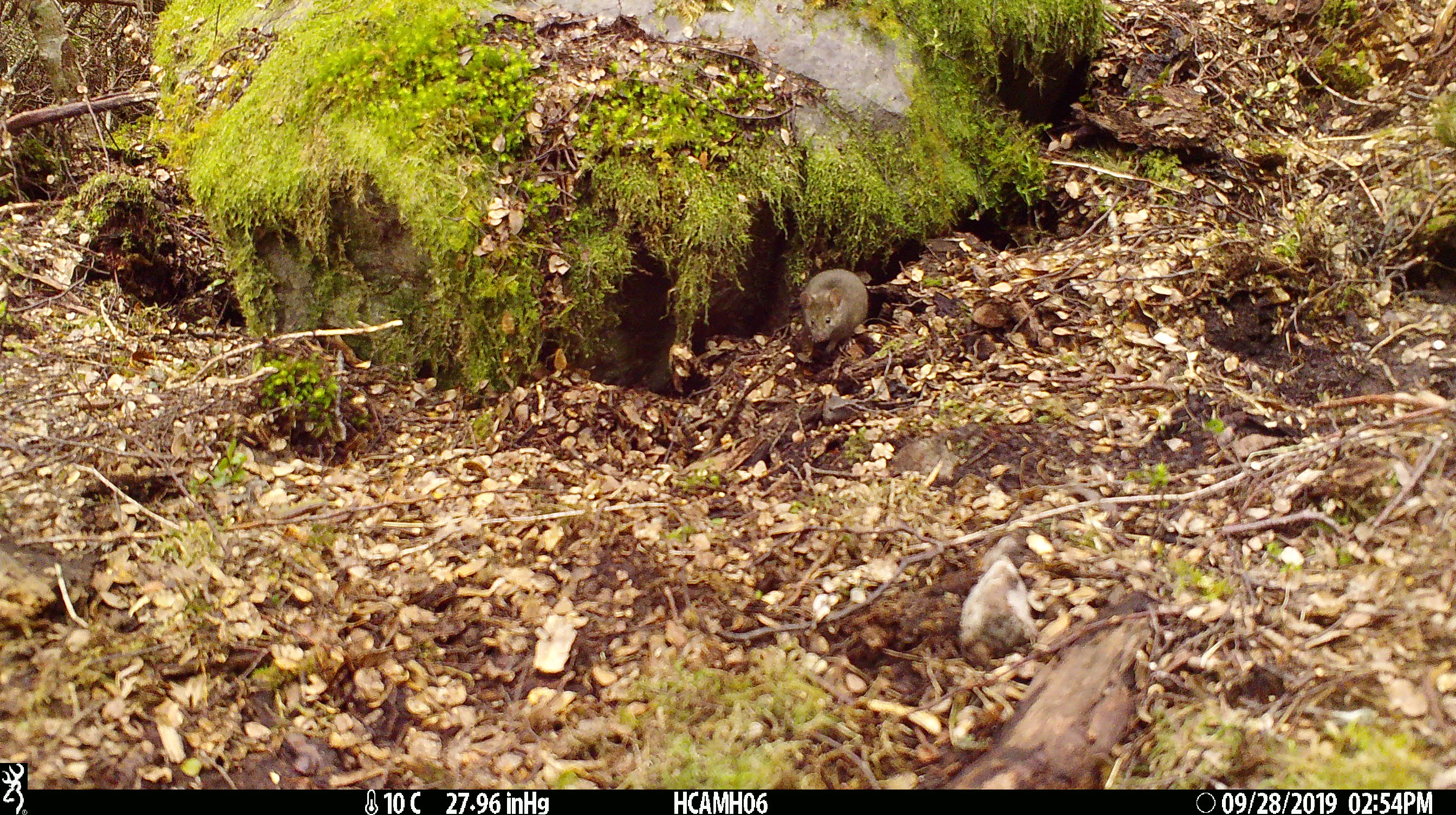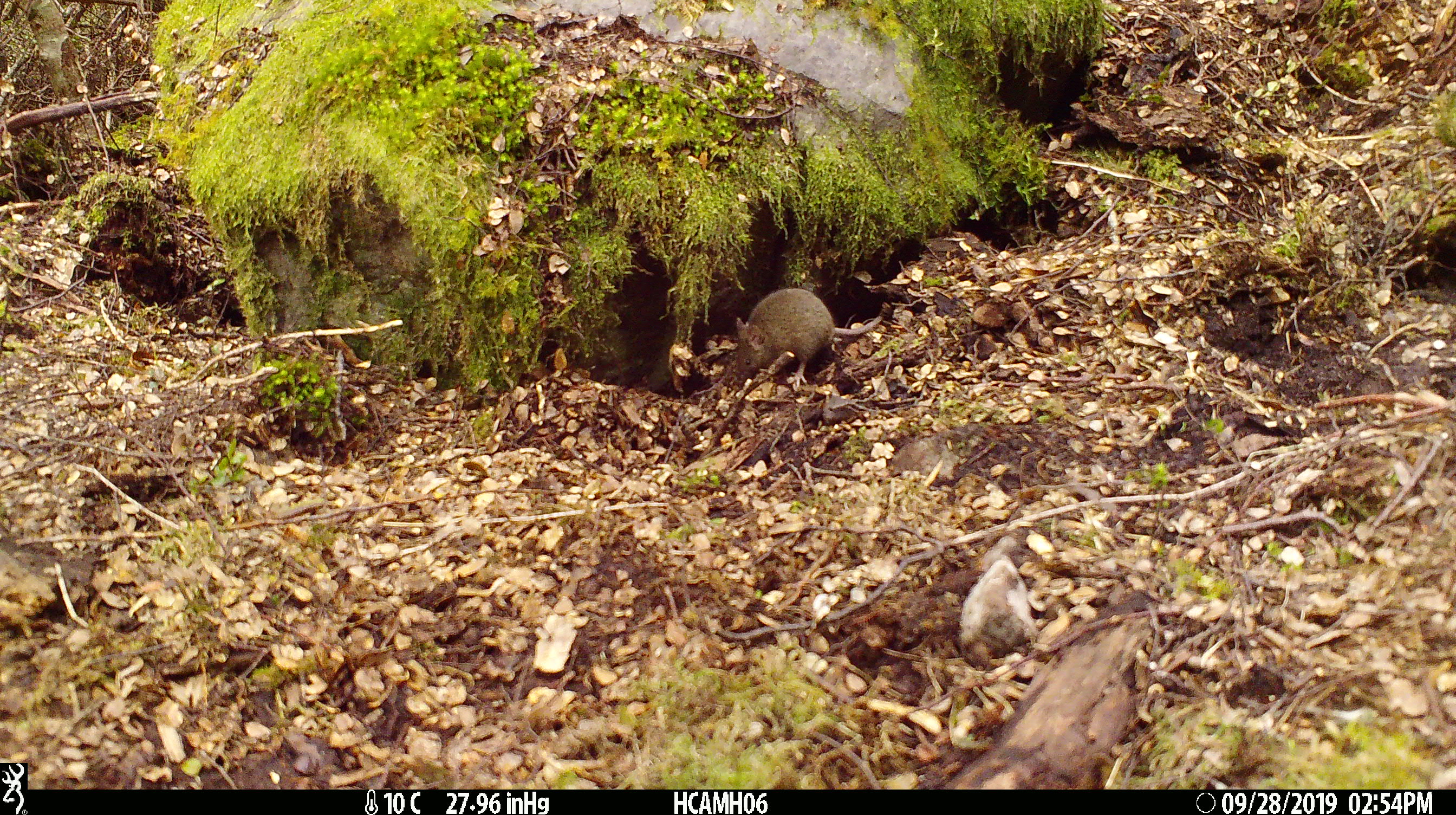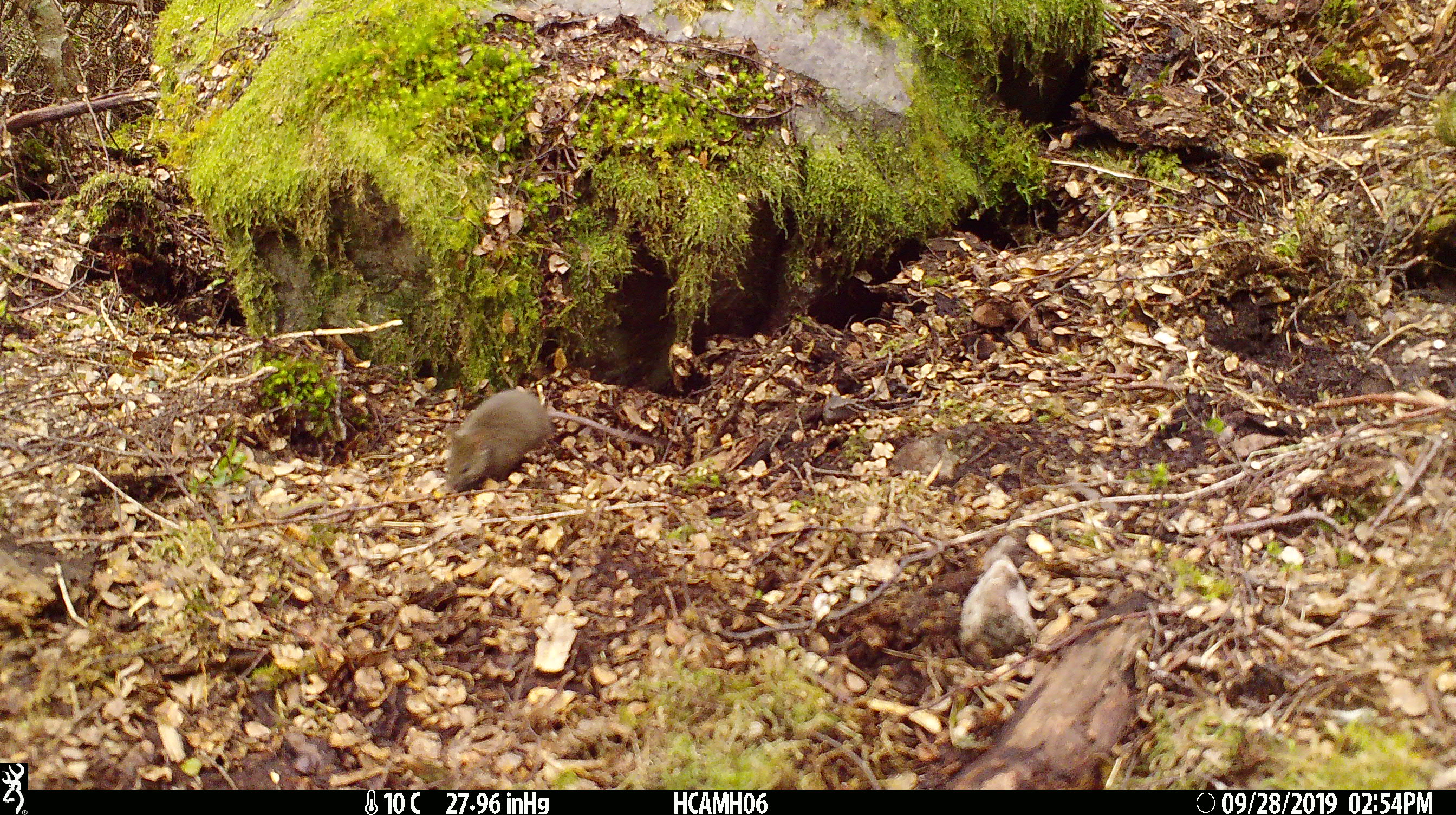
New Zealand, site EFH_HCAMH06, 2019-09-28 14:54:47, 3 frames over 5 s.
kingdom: Animalia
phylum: Chordata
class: Mammalia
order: Rodentia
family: Muridae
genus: Mus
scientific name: Mus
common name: mouse